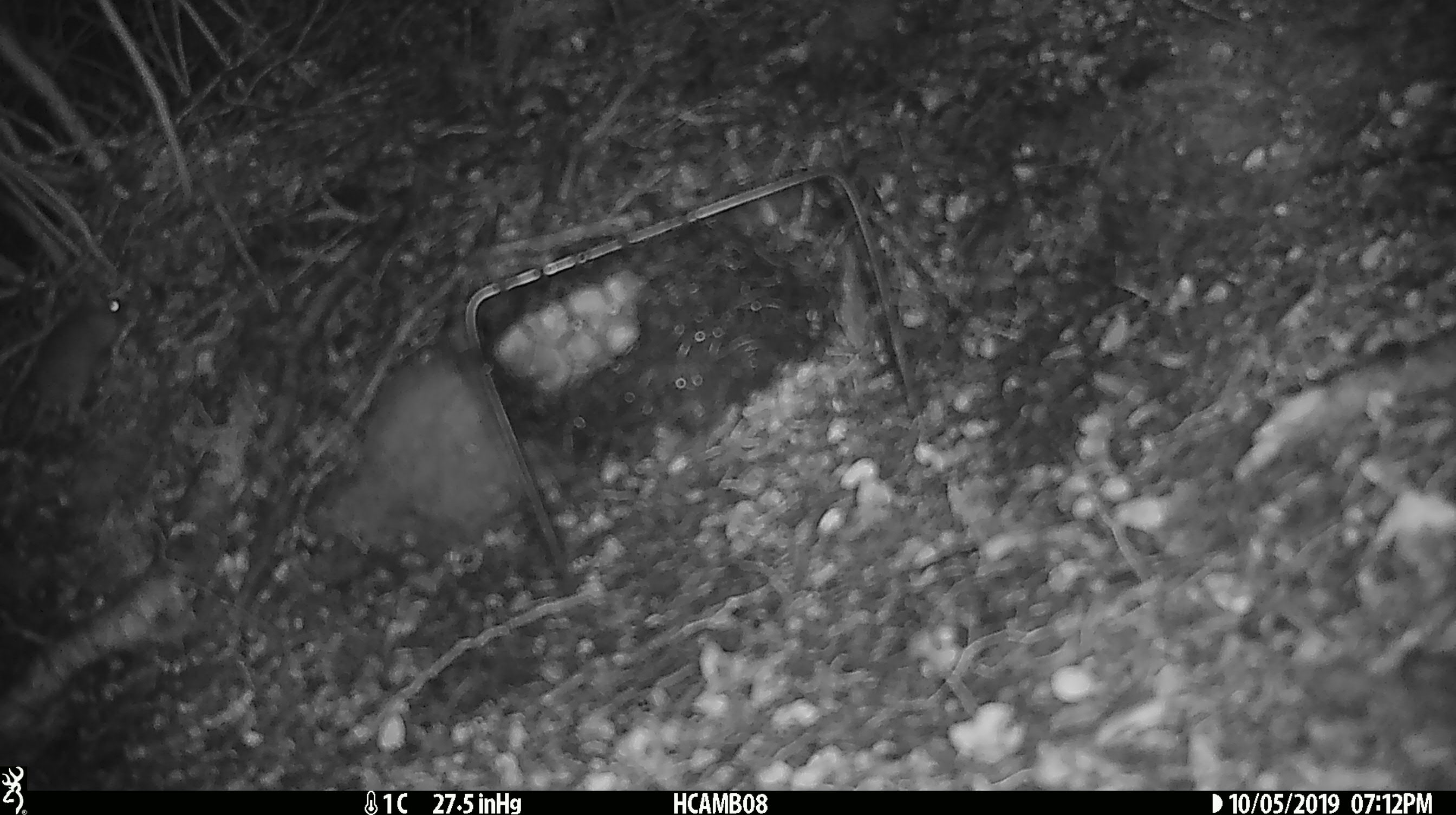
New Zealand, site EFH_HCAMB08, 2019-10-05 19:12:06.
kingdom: Animalia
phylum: Chordata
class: Mammalia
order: Rodentia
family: Muridae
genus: Mus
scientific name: Mus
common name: mouse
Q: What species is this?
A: Mouse (Mus).